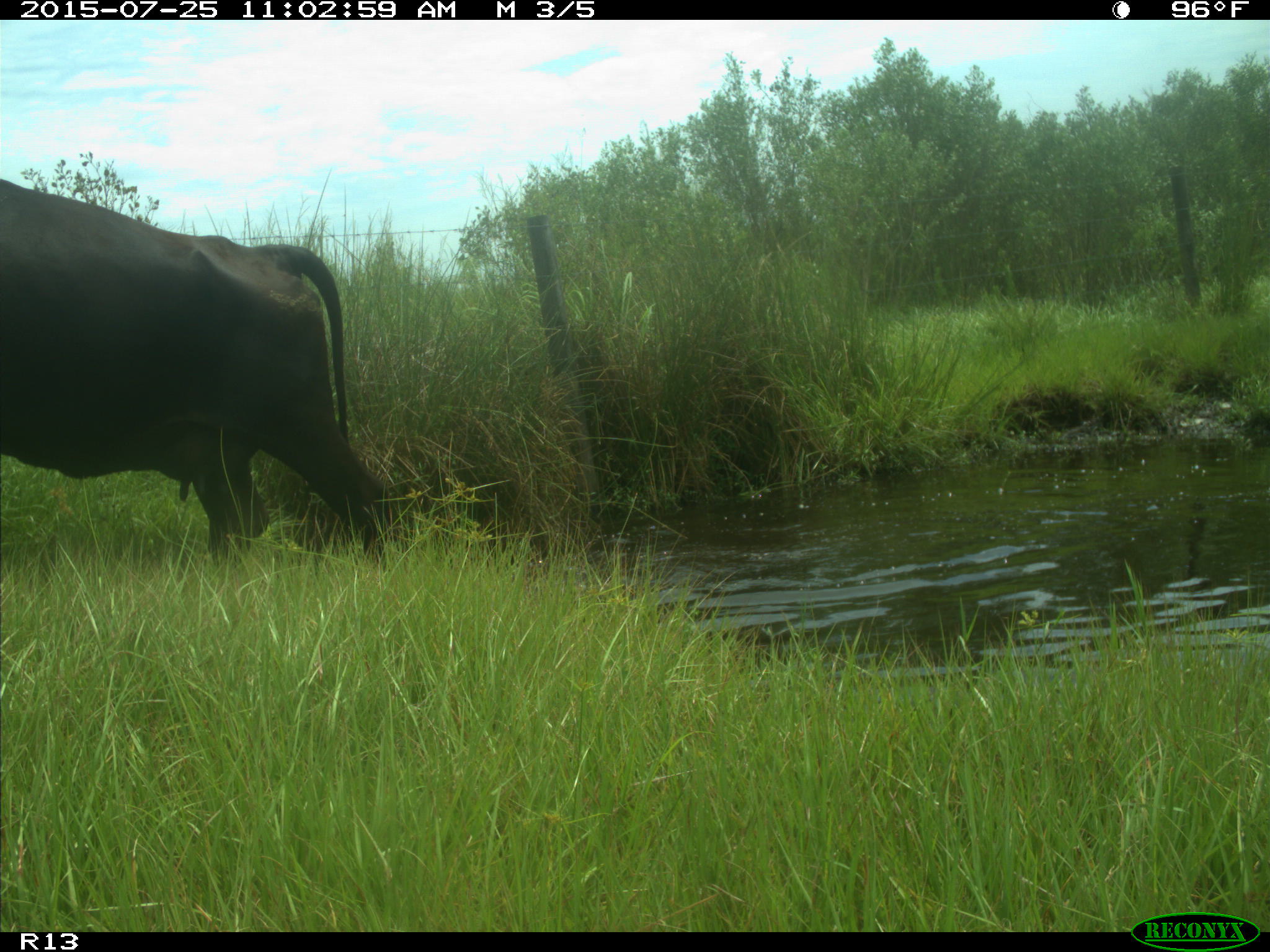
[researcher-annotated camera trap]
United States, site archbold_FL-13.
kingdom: Animalia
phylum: Chordata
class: Mammalia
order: Artiodactyla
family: Bovidae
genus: Bos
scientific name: Bos taurus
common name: domestic cow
Bos taurus (domestic cow).